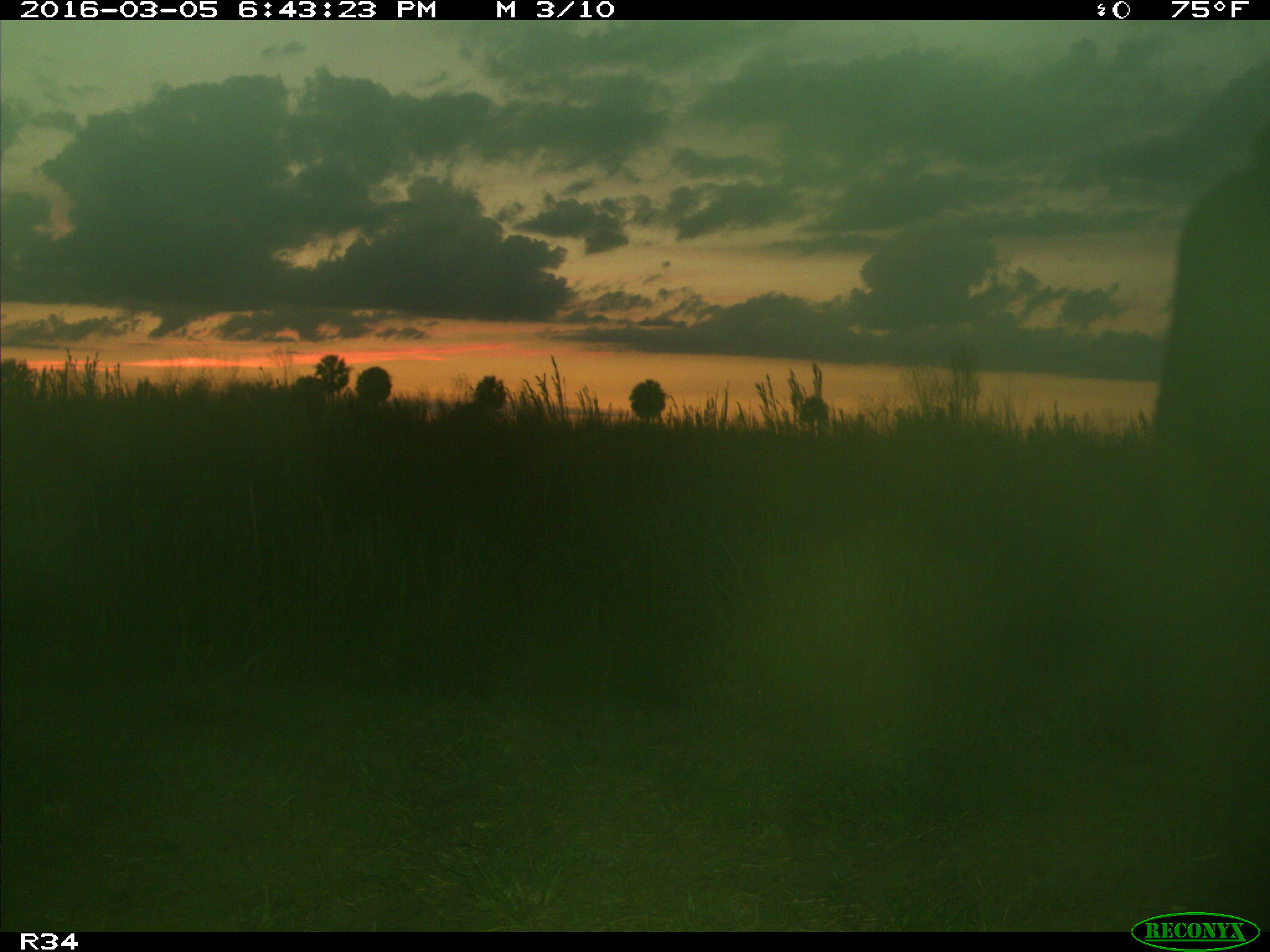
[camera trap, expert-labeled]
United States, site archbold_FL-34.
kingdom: Animalia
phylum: Chordata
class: Mammalia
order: Artiodactyla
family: Bovidae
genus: Bos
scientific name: Bos taurus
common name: domestic cow